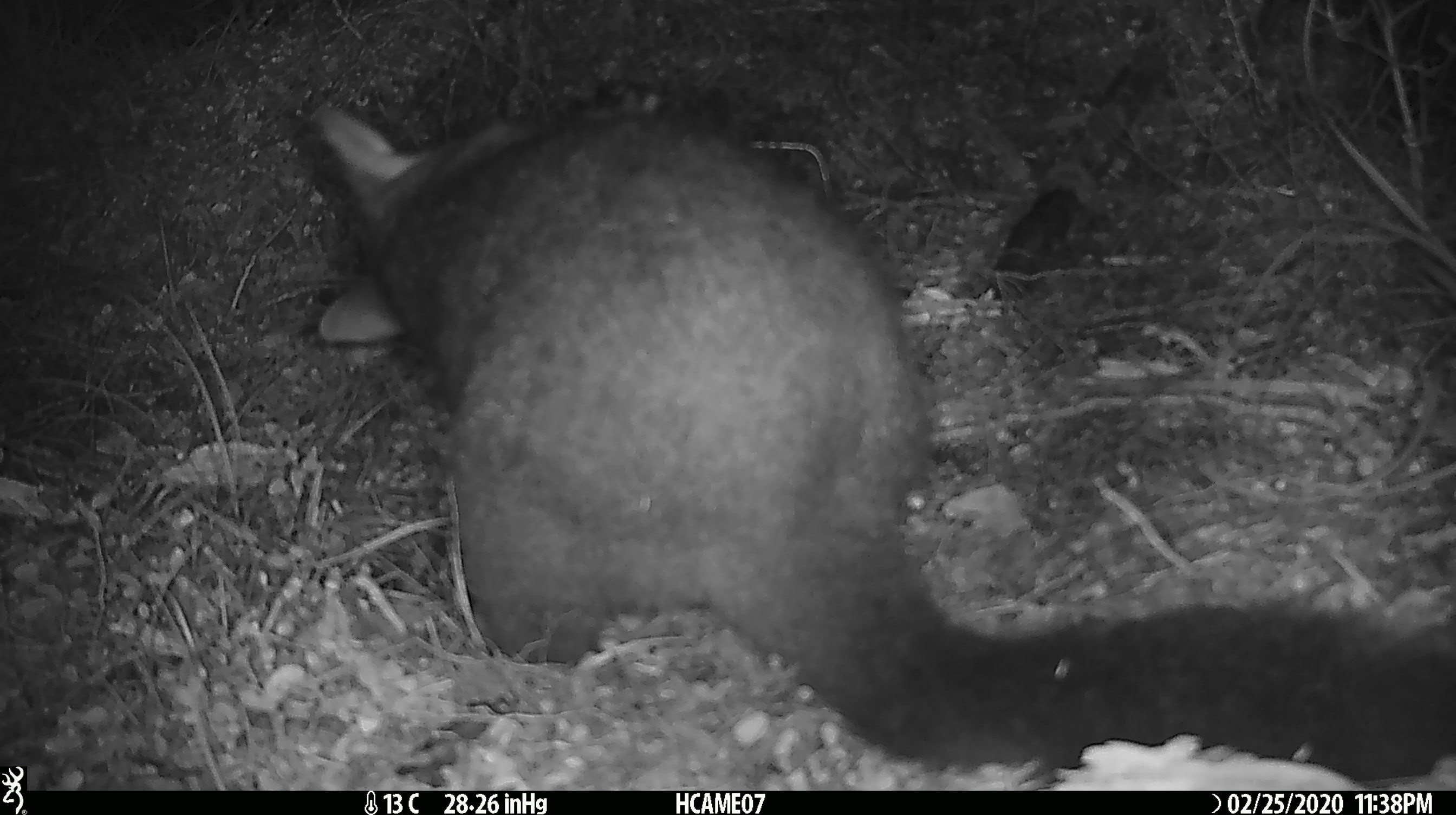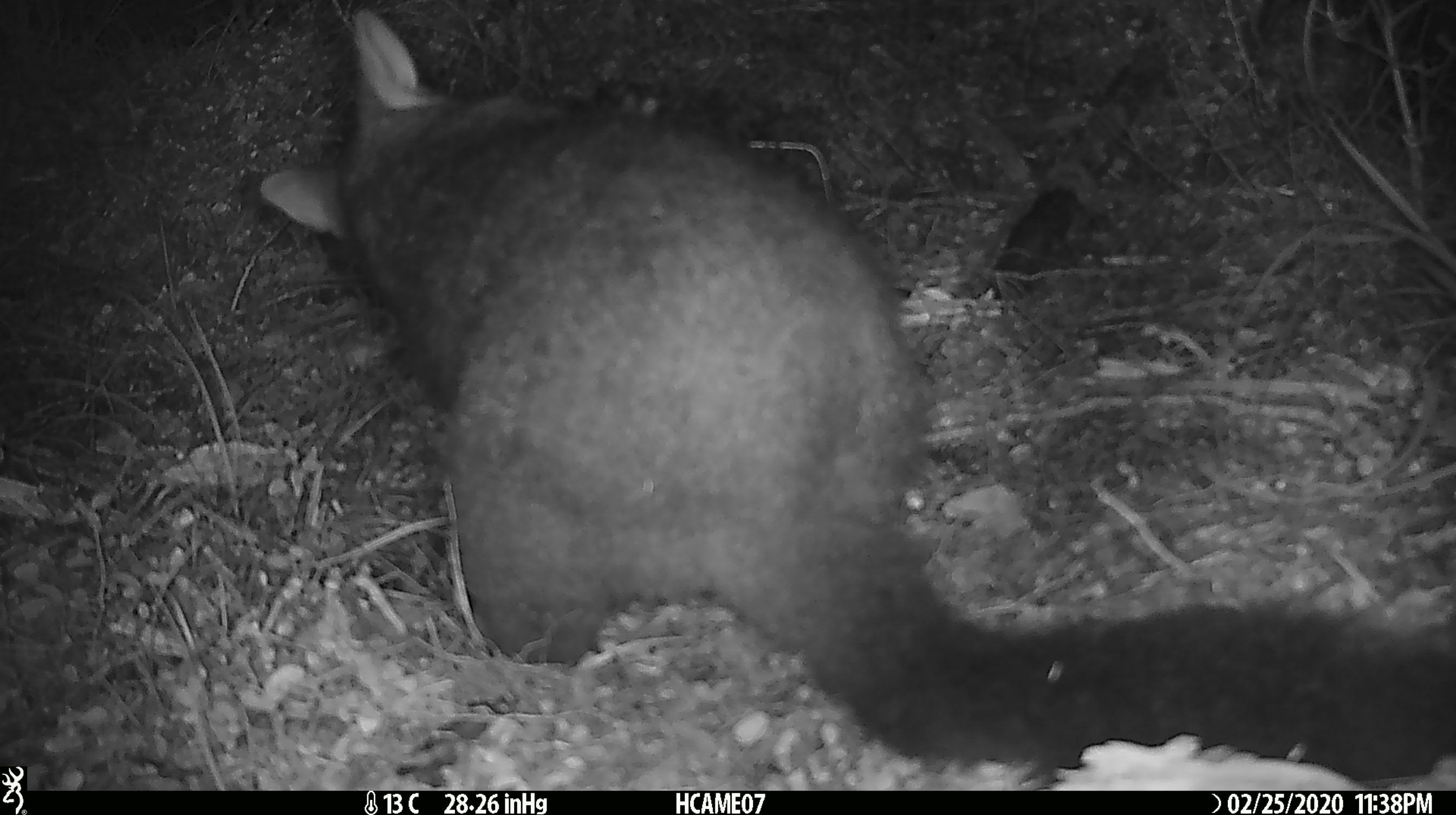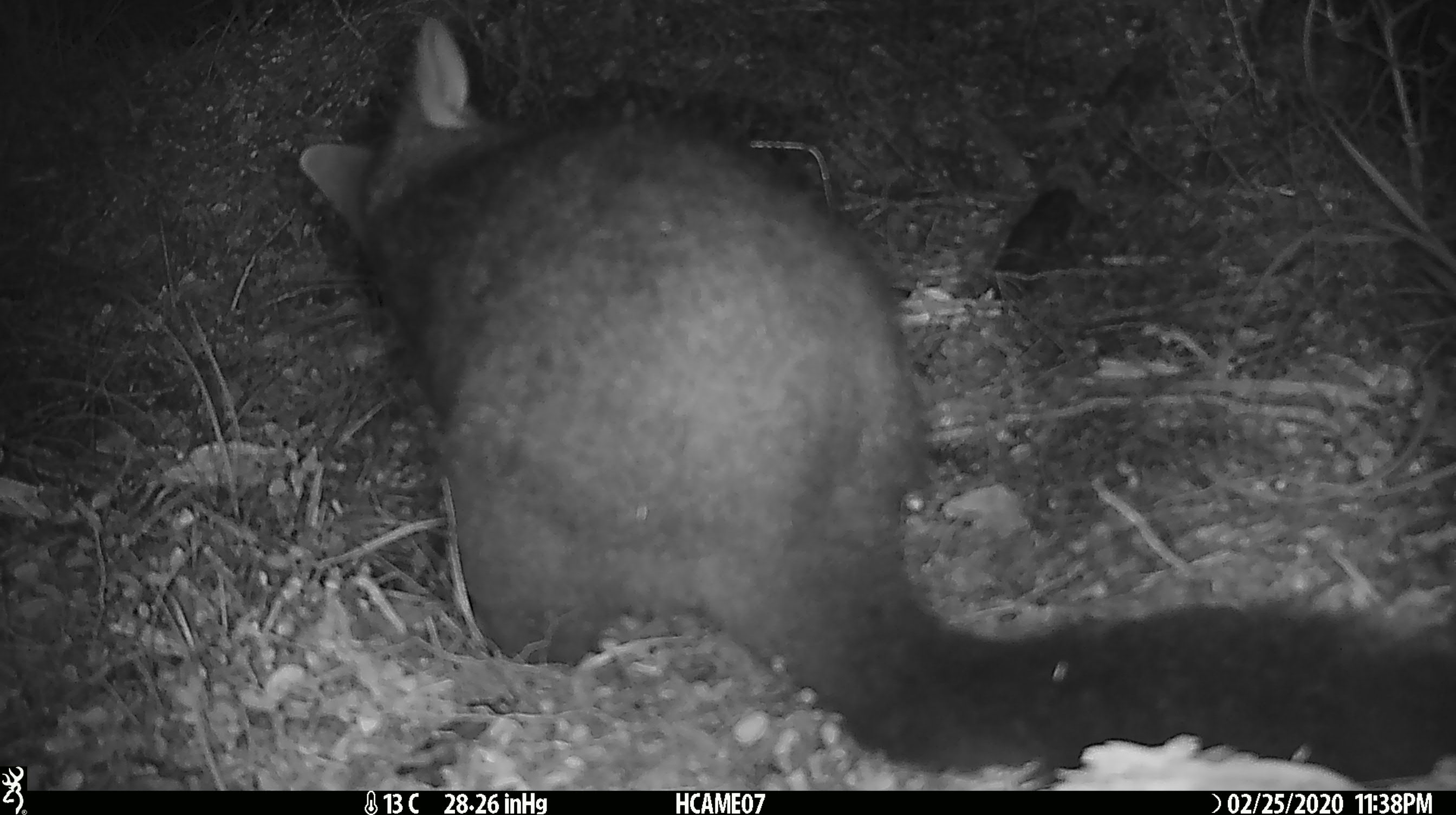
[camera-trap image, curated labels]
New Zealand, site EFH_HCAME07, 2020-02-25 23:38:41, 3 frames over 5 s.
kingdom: Animalia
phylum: Chordata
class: Mammalia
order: Diprotodontia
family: Phalangeridae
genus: Trichosurus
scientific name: Trichosurus vulpecula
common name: common brushtail possum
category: possum